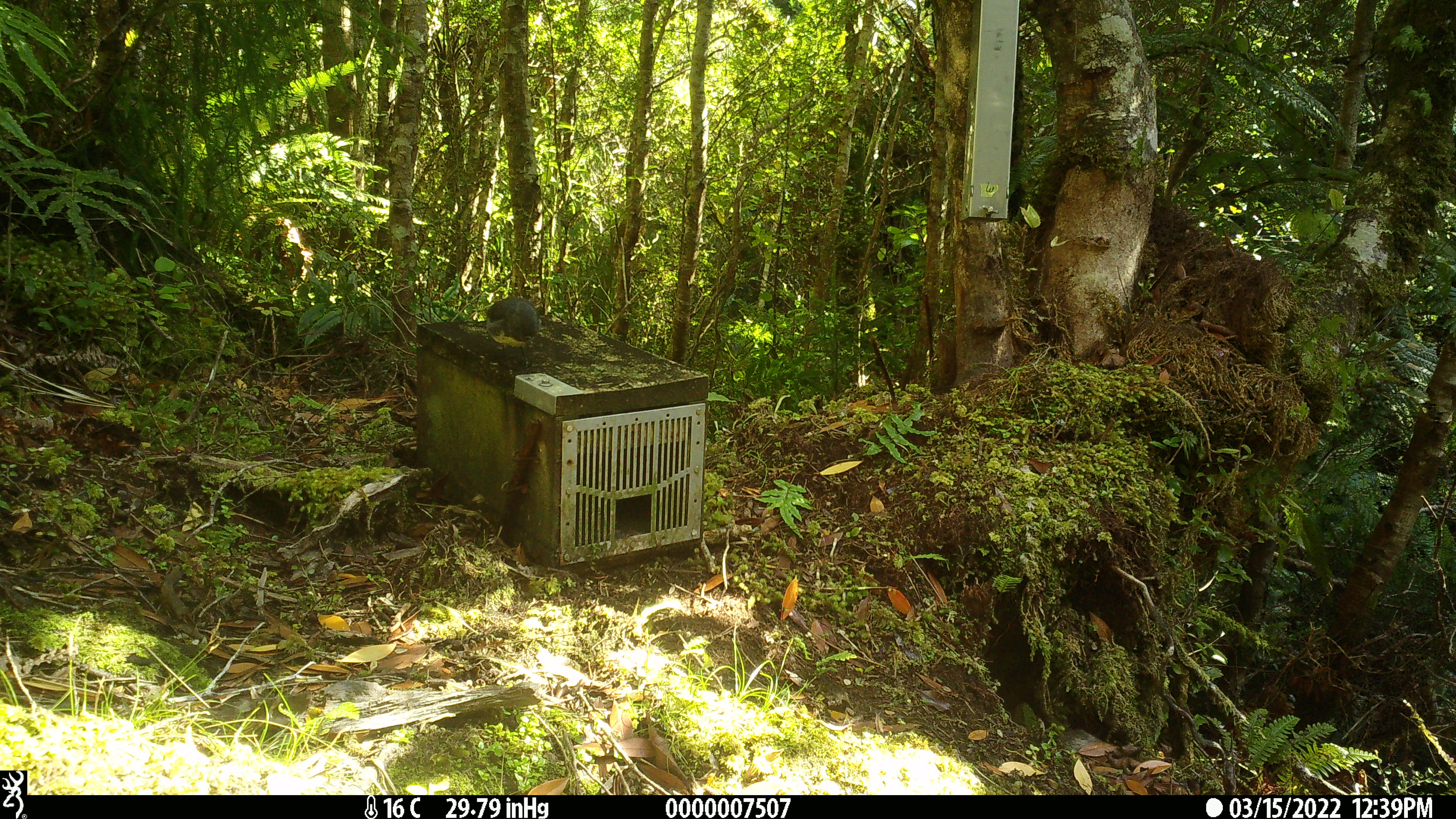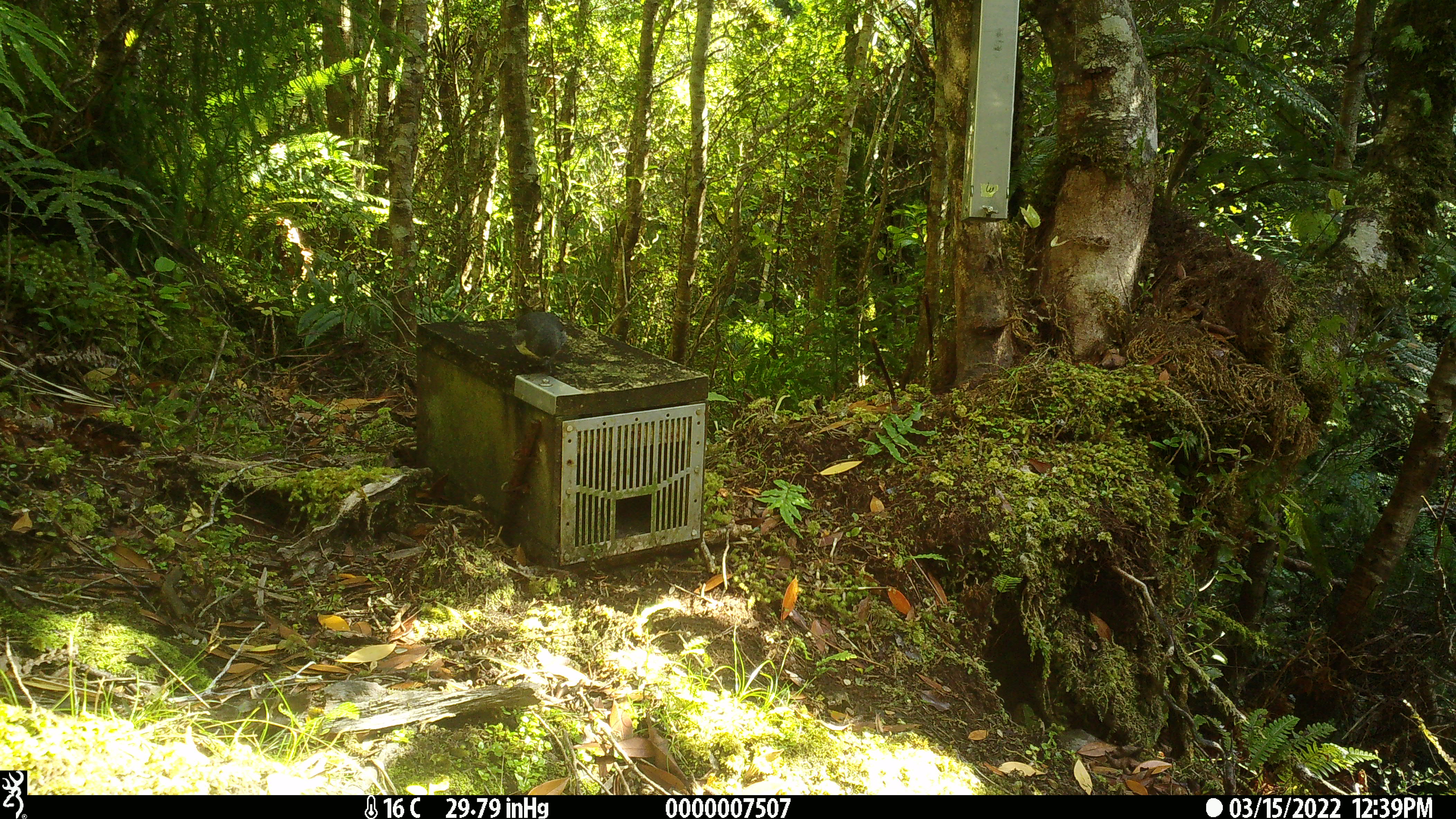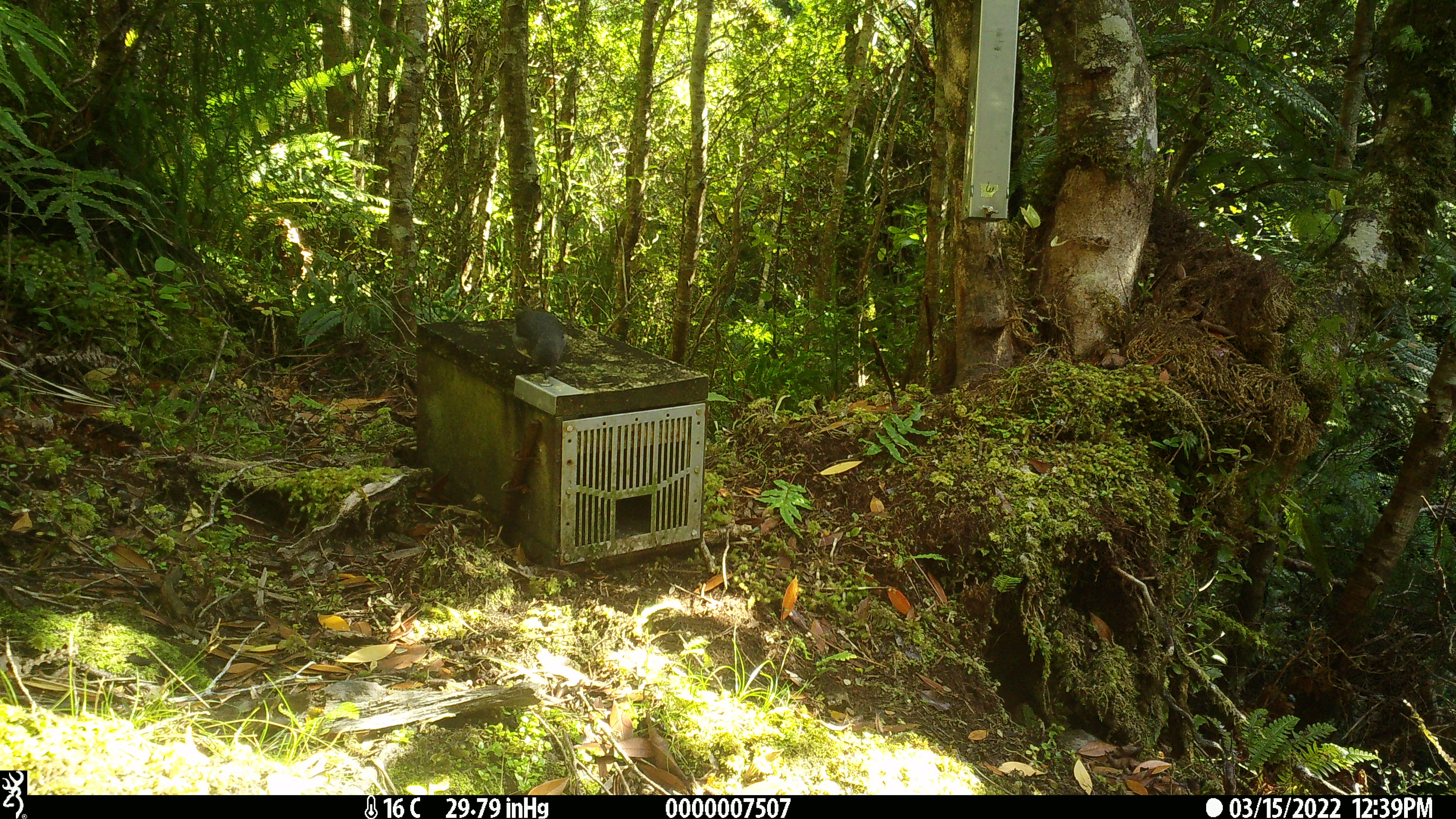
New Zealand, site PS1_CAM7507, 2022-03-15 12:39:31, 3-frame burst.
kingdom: Animalia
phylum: Chordata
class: Aves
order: Passeriformes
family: Petroicidae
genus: Petroica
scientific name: Petroica australis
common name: new zealand robin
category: robin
Robin (new zealand robin) (Petroica australis).